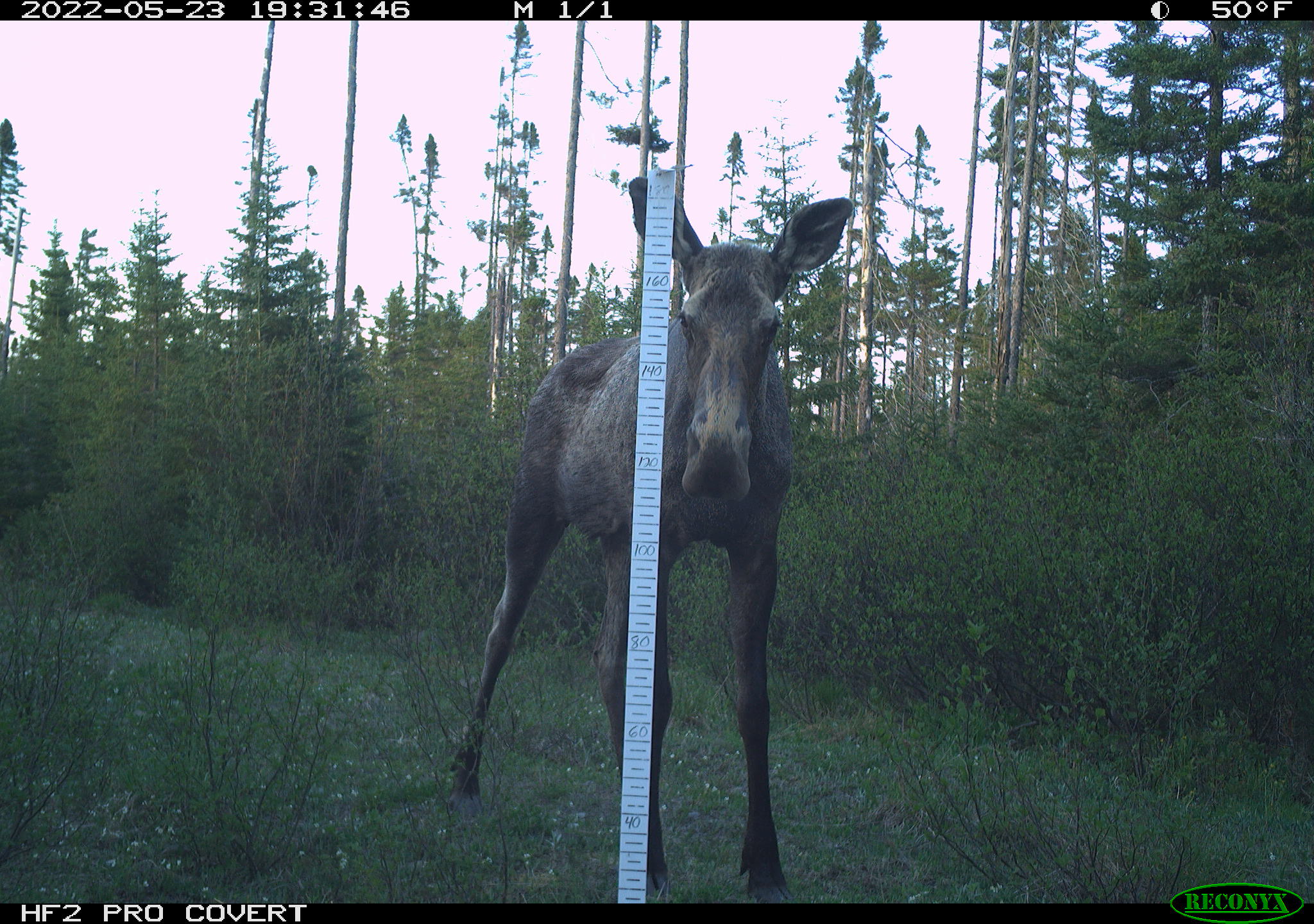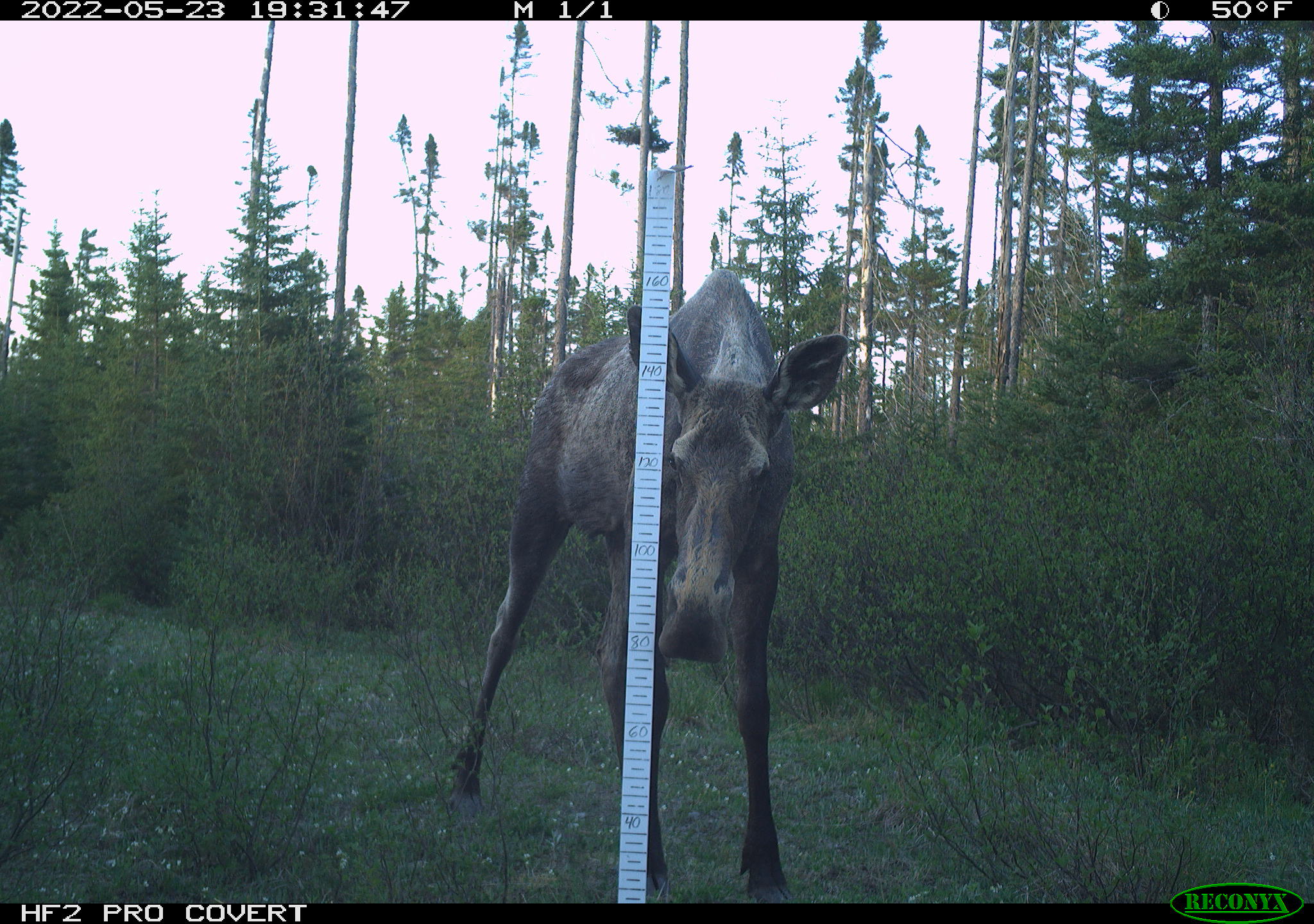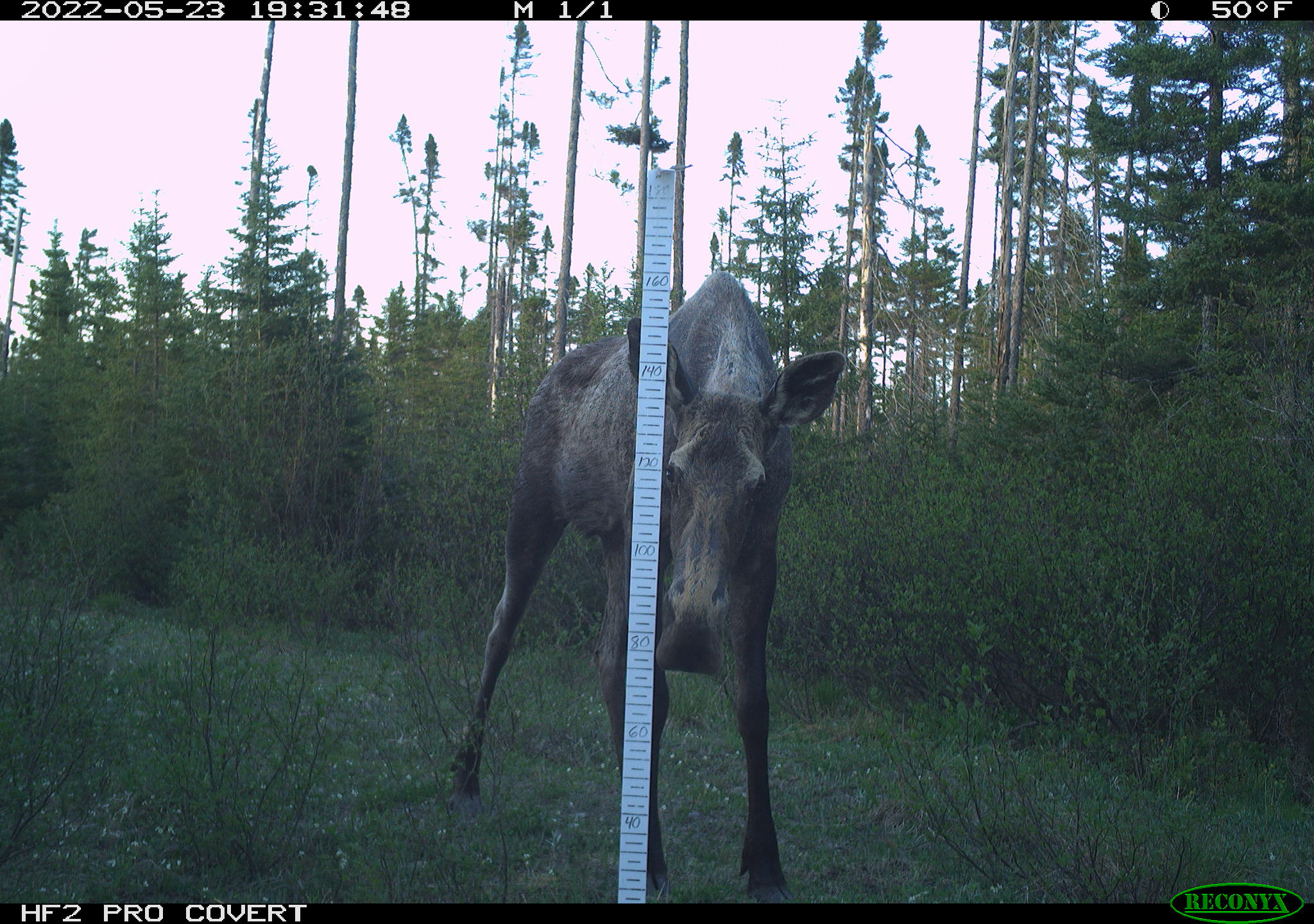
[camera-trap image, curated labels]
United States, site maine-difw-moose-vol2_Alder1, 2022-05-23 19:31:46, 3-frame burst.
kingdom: Animalia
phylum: Chordata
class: Mammalia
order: Artiodactyla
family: Cervidae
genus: Alces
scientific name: Alces alces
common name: moose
Moose (Alces alces).